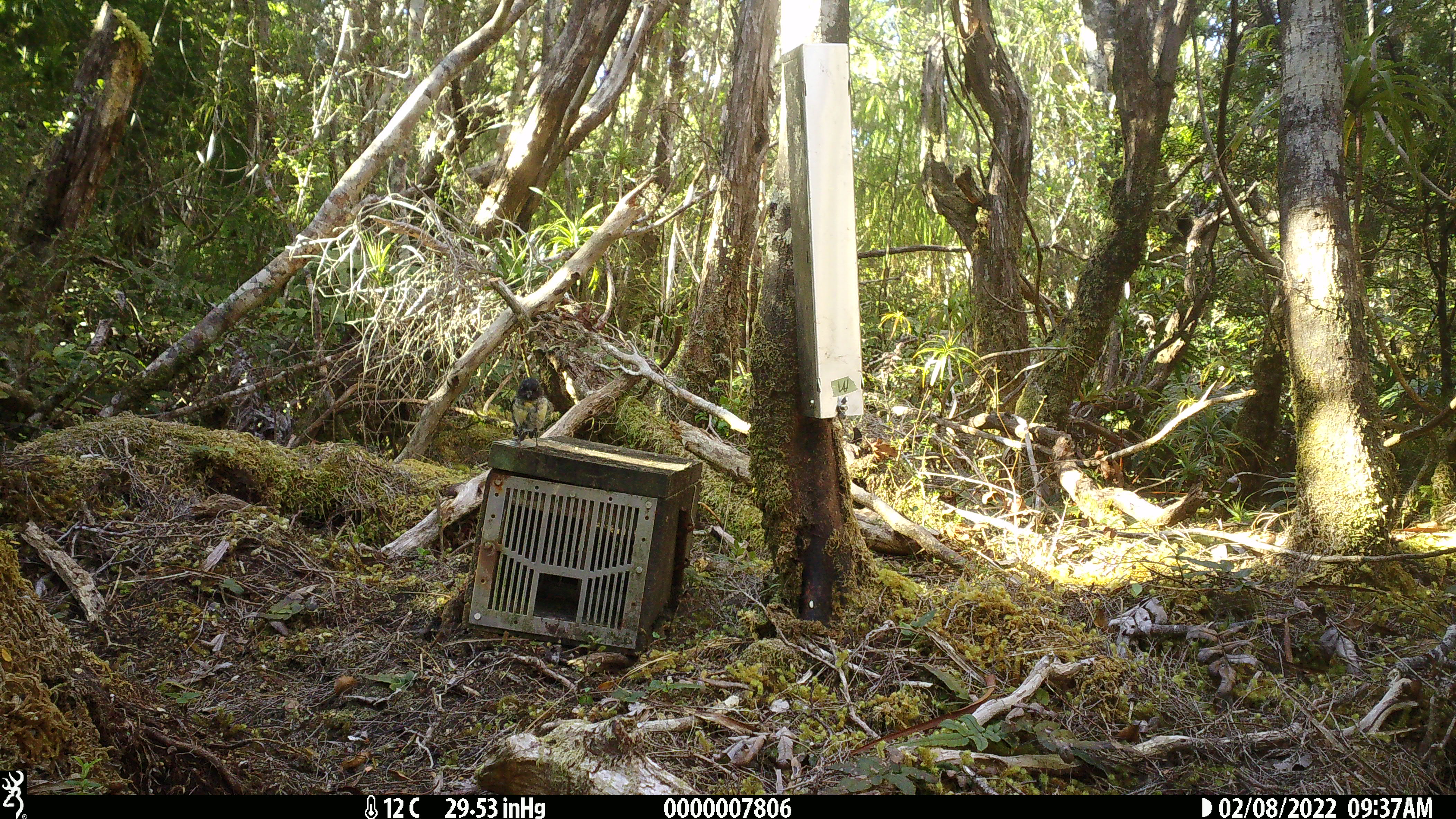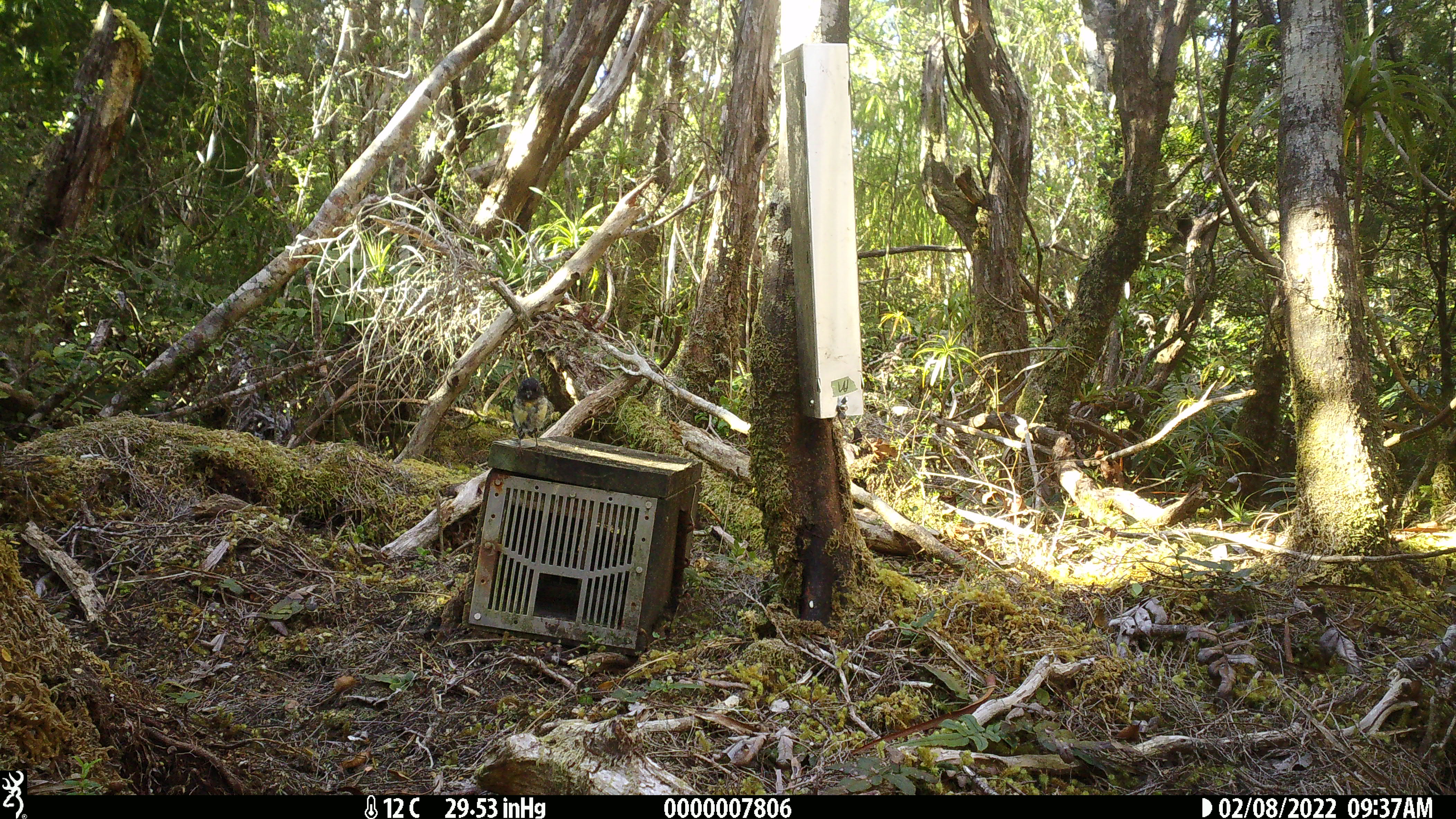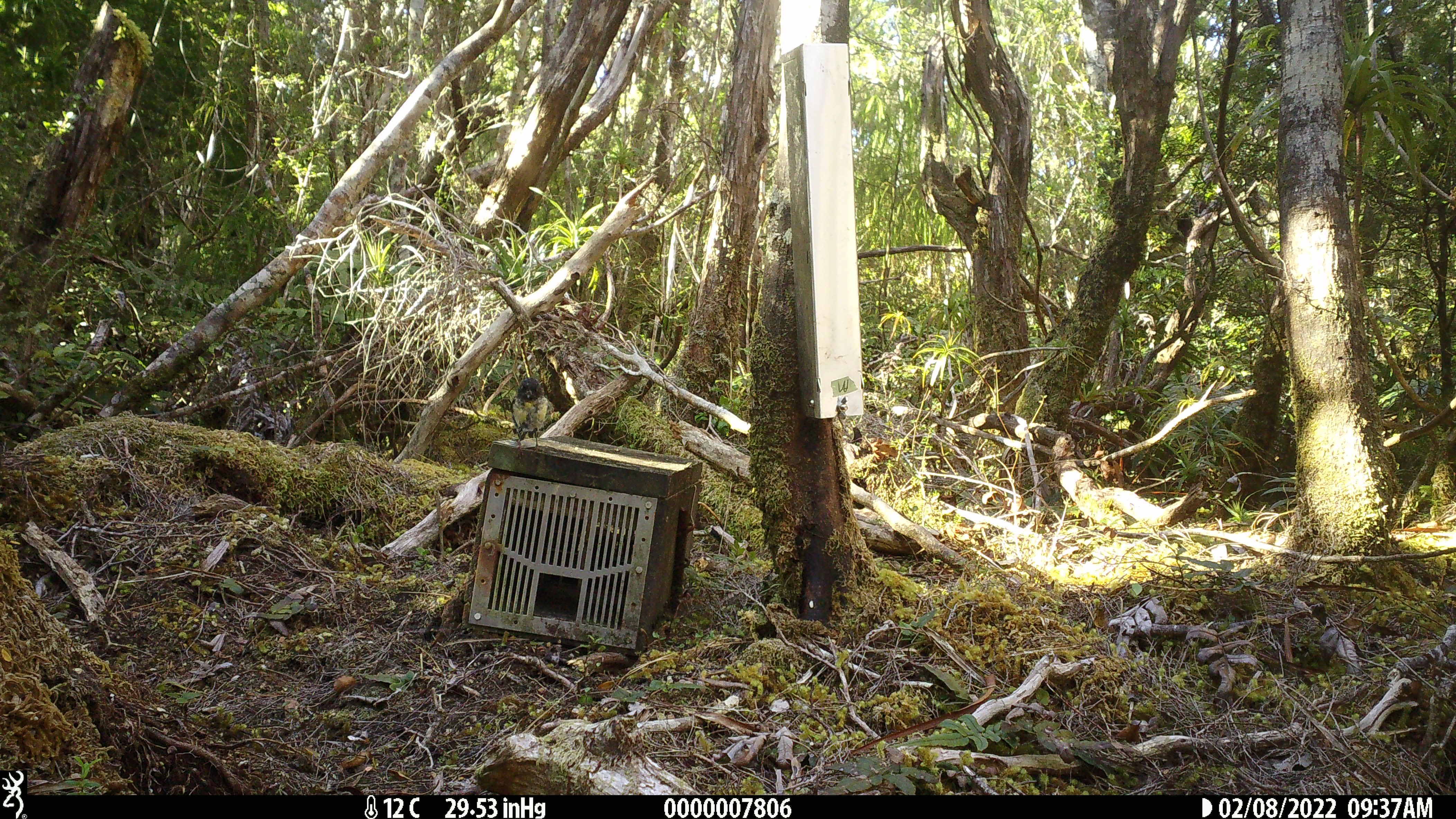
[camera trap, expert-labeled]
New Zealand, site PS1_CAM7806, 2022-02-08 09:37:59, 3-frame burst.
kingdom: Animalia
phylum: Chordata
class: Aves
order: Passeriformes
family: Petroicidae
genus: Petroica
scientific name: Petroica macrocephala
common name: tomtit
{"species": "tomtit (Petroica macrocephala)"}